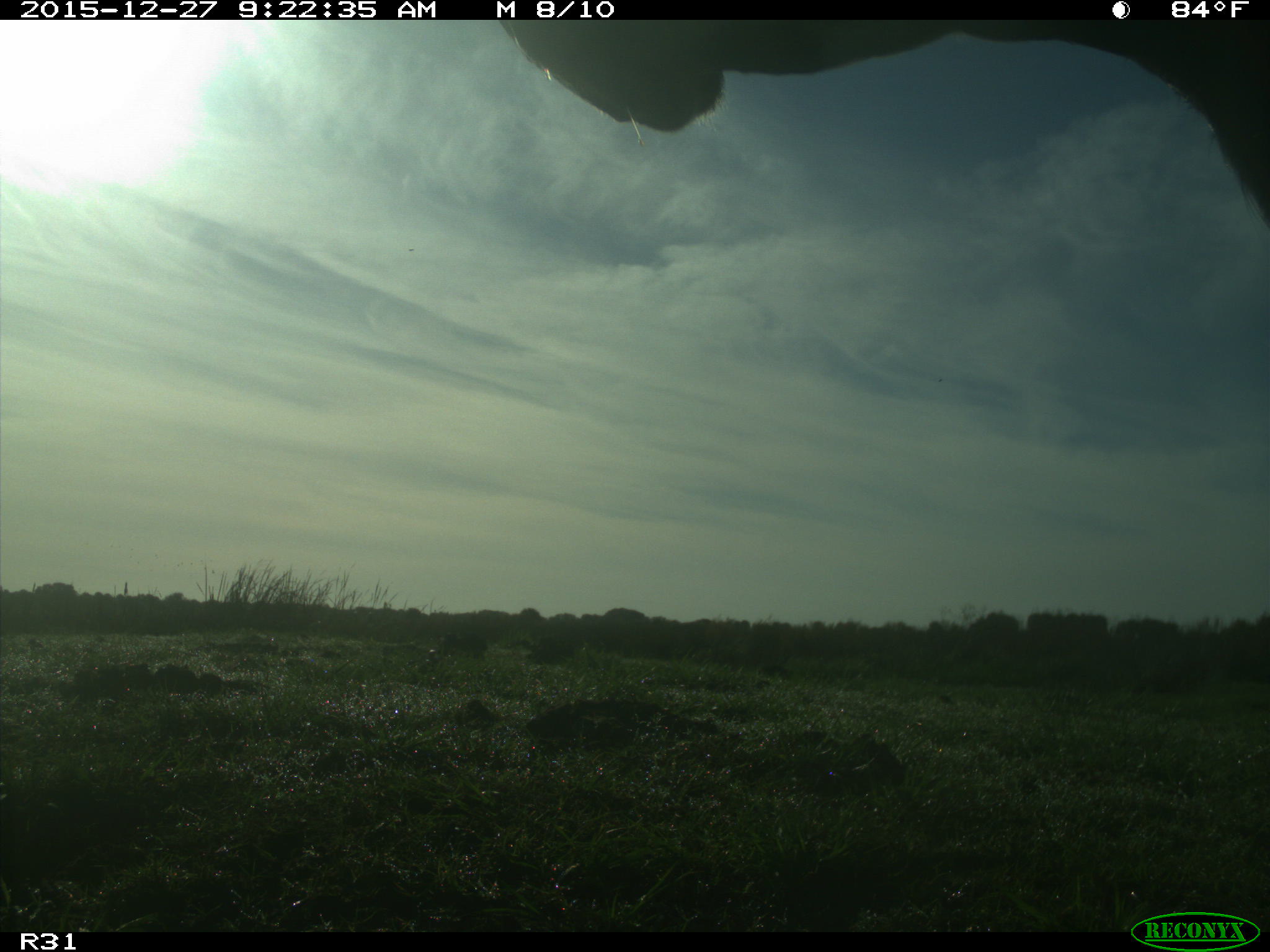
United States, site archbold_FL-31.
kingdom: Animalia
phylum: Chordata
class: Mammalia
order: Artiodactyla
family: Bovidae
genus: Bos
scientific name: Bos taurus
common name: domestic cow